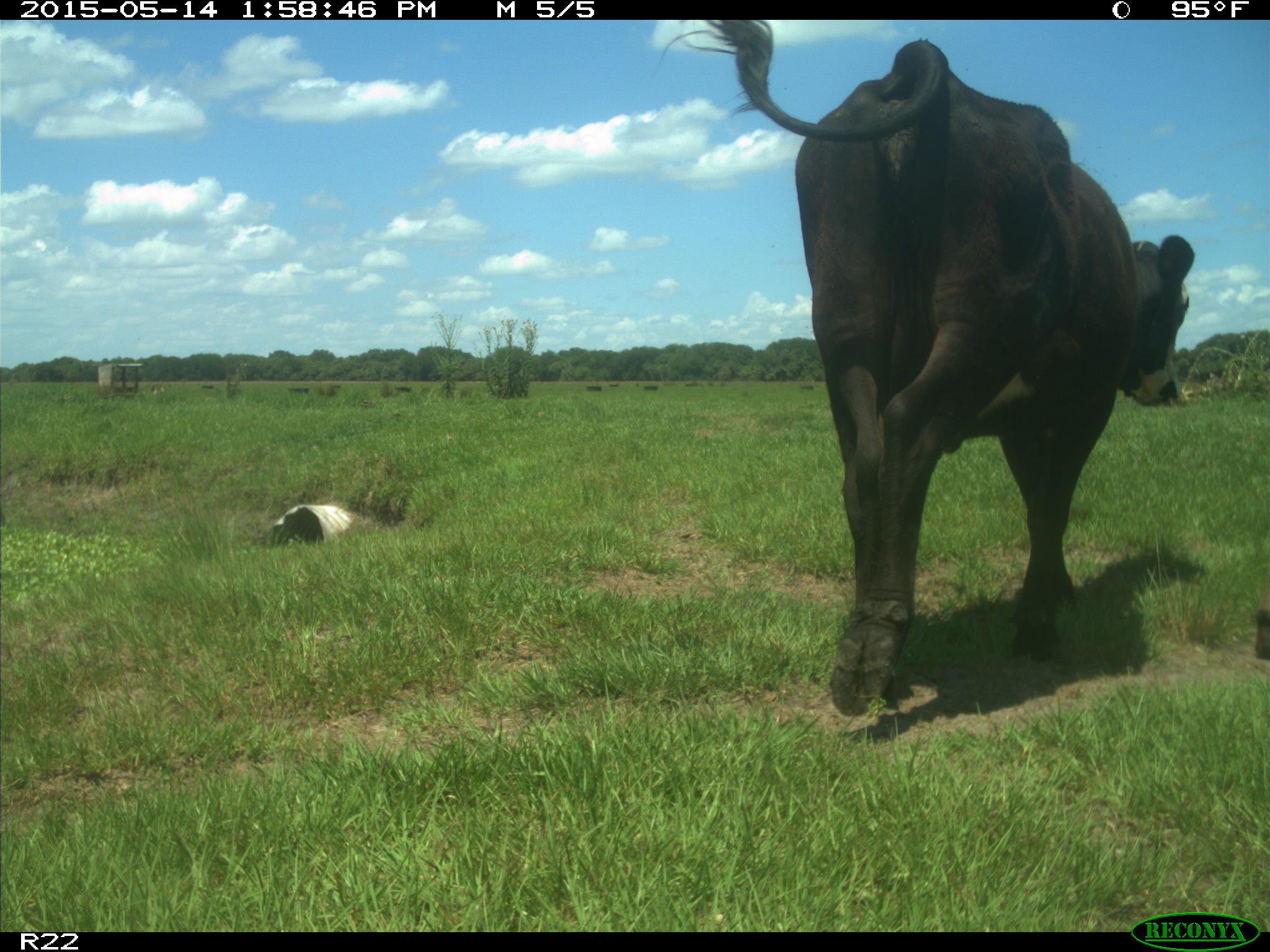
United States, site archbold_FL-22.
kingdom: Animalia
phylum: Chordata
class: Mammalia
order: Artiodactyla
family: Bovidae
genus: Bos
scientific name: Bos taurus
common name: domestic cow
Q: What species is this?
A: Bos taurus (domestic cow).